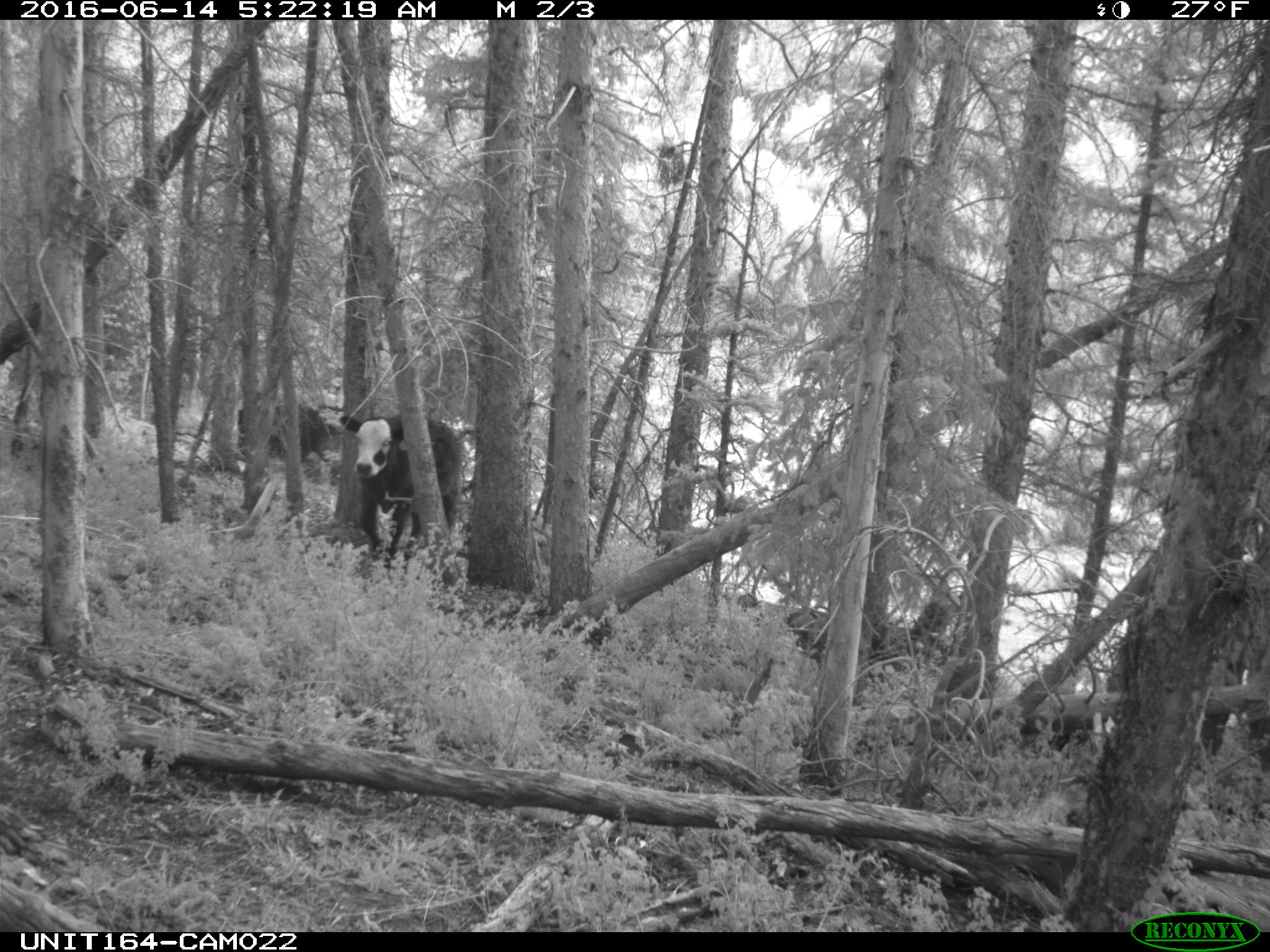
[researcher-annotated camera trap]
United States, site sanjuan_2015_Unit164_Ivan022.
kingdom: Animalia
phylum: Chordata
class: Mammalia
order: Artiodactyla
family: Bovidae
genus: Bos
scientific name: Bos taurus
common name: domestic cow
Bos taurus (domestic cow).